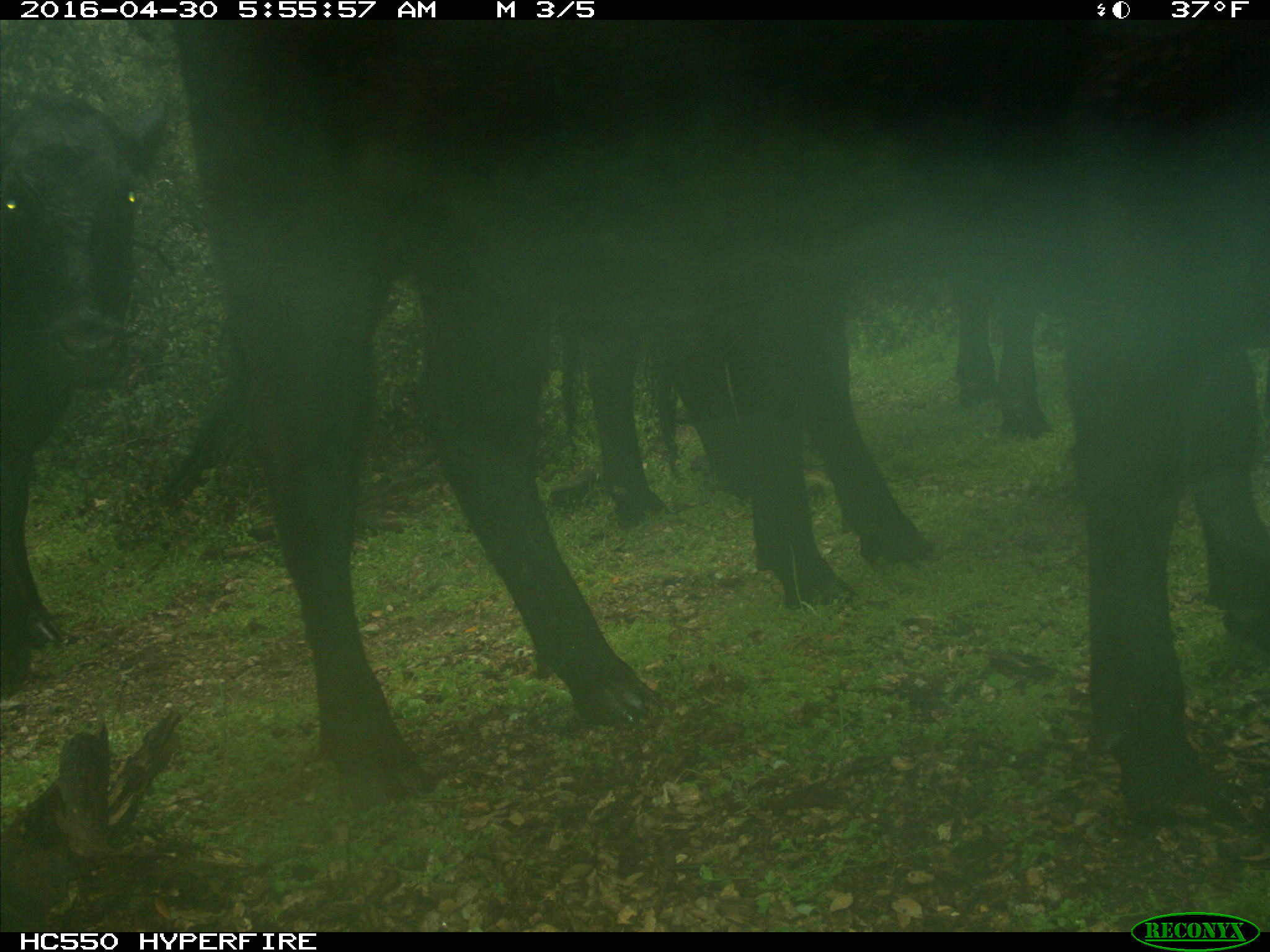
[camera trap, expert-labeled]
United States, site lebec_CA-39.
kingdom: Animalia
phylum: Chordata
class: Mammalia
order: Artiodactyla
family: Bovidae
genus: Bos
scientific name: Bos taurus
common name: domestic cow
Bos taurus (domestic cow).